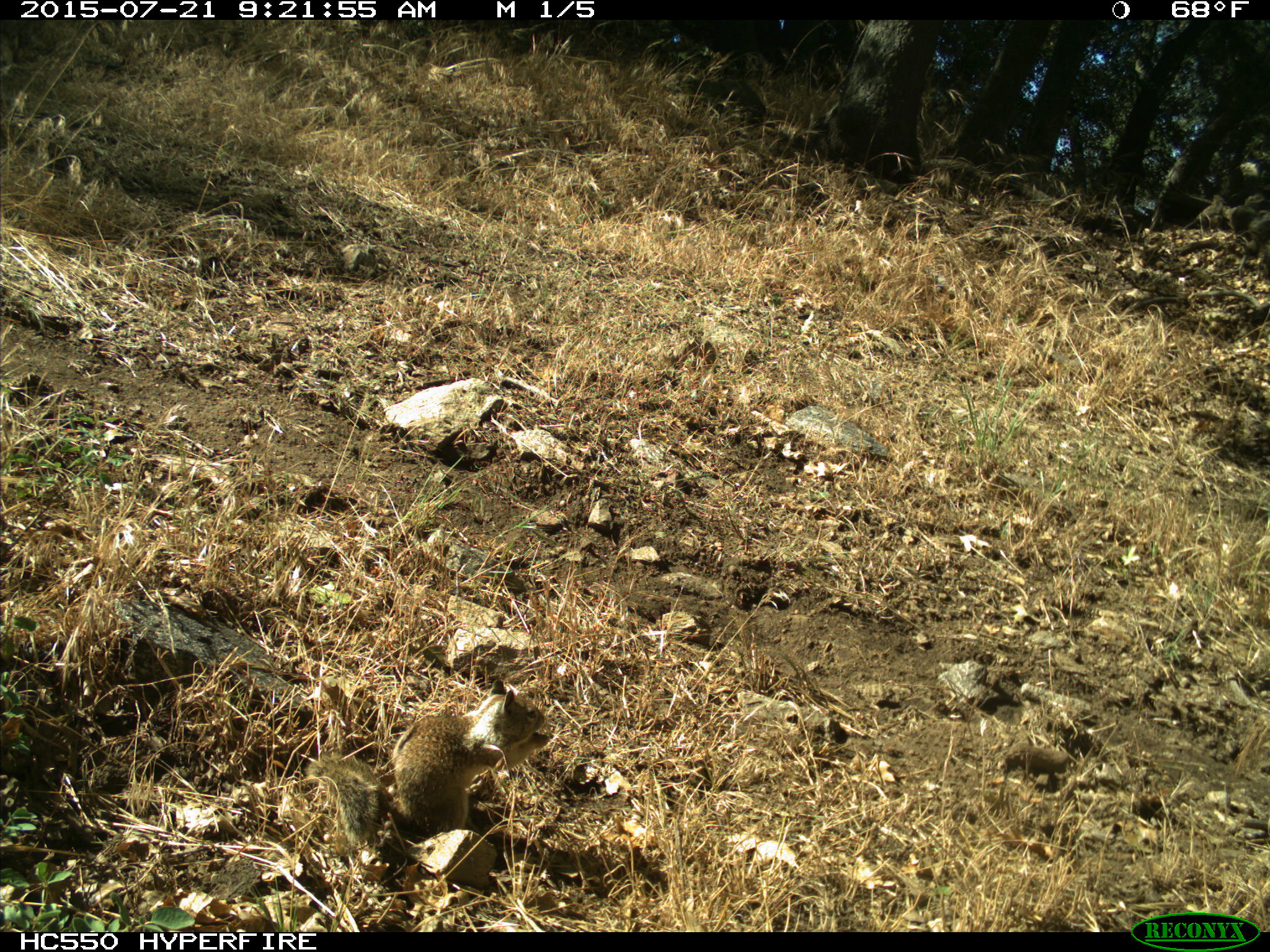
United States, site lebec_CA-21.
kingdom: Animalia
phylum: Chordata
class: Mammalia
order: Rodentia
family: Sciuridae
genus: Otospermophilus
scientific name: Otospermophilus beecheyi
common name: california ground squirrel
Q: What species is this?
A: Otospermophilus beecheyi (california ground squirrel).